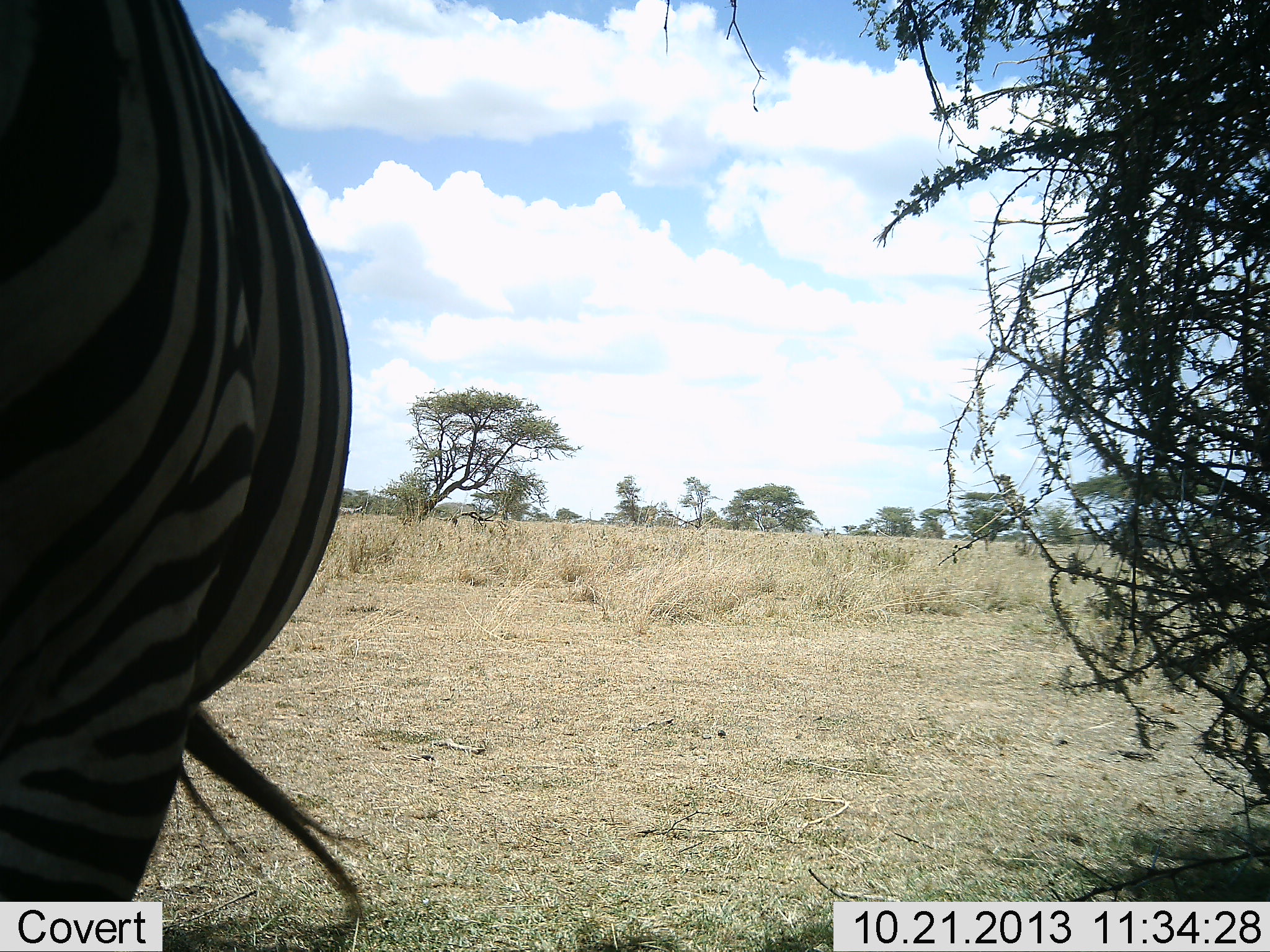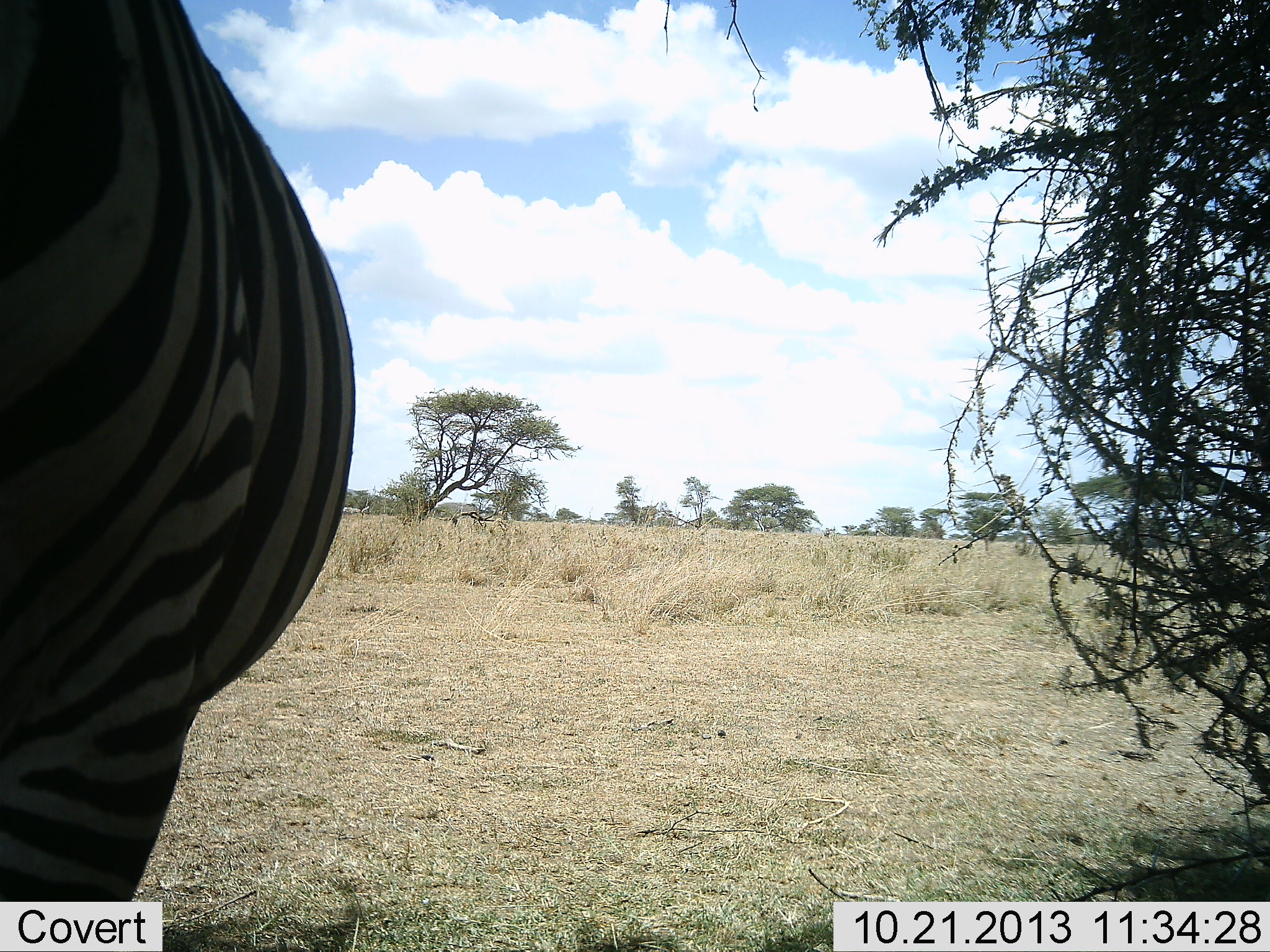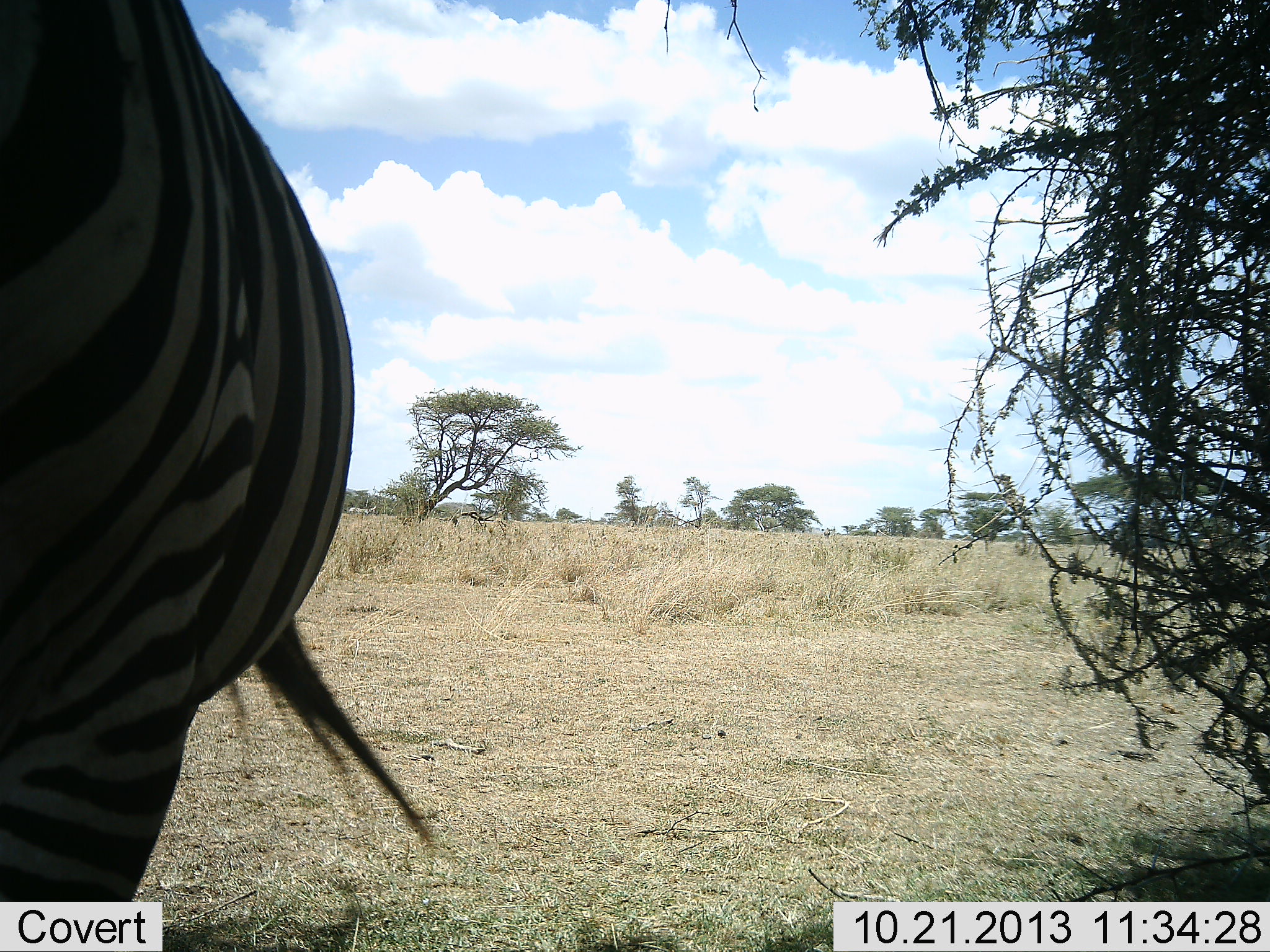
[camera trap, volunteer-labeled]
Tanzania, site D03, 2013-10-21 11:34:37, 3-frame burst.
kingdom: Animalia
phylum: Chordata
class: Mammalia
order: Perissodactyla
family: Equidae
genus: Equus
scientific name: Equus quagga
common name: plains zebra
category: zebra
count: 1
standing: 100%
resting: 0%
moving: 40%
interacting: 0%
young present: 0%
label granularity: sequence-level